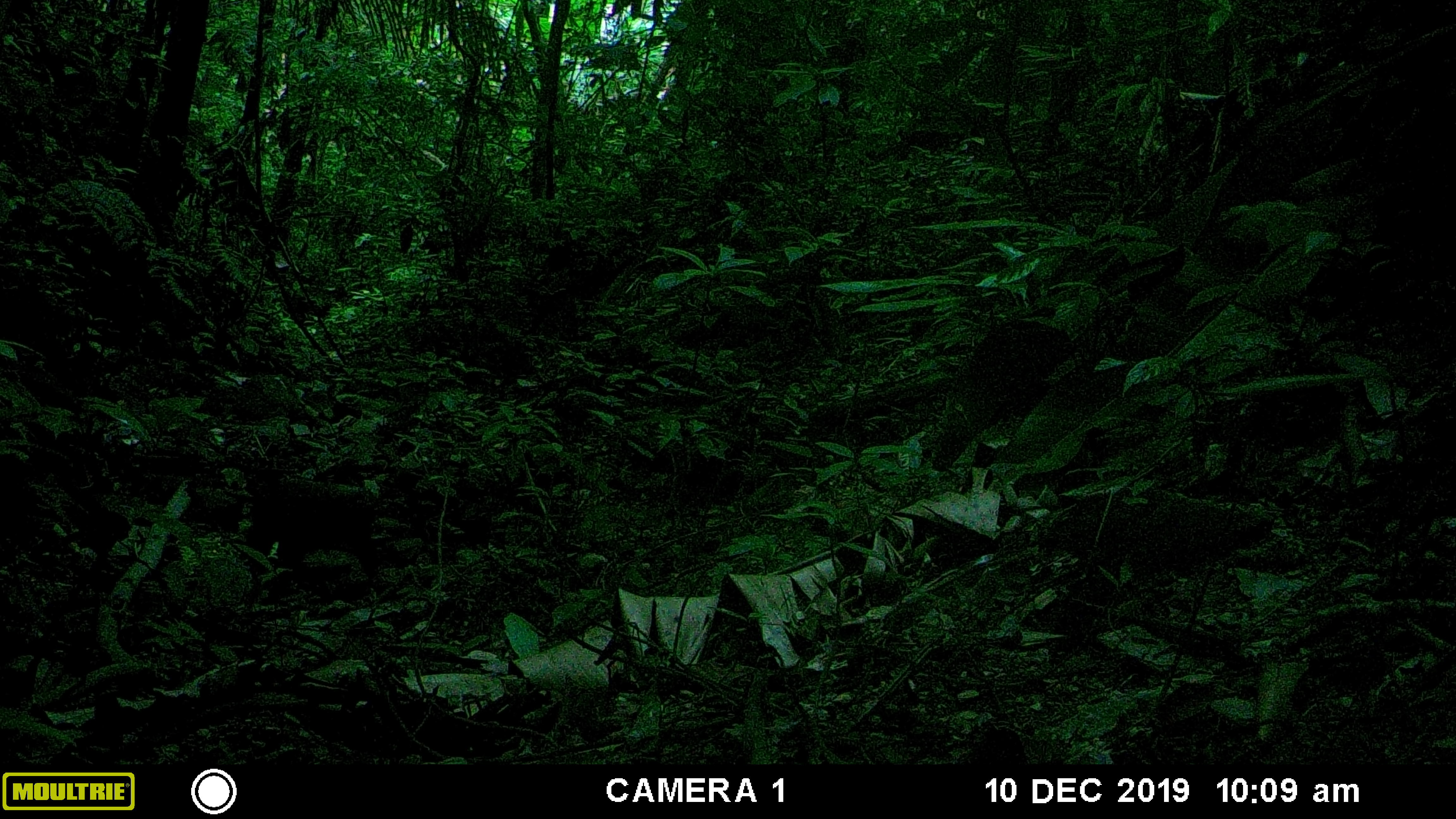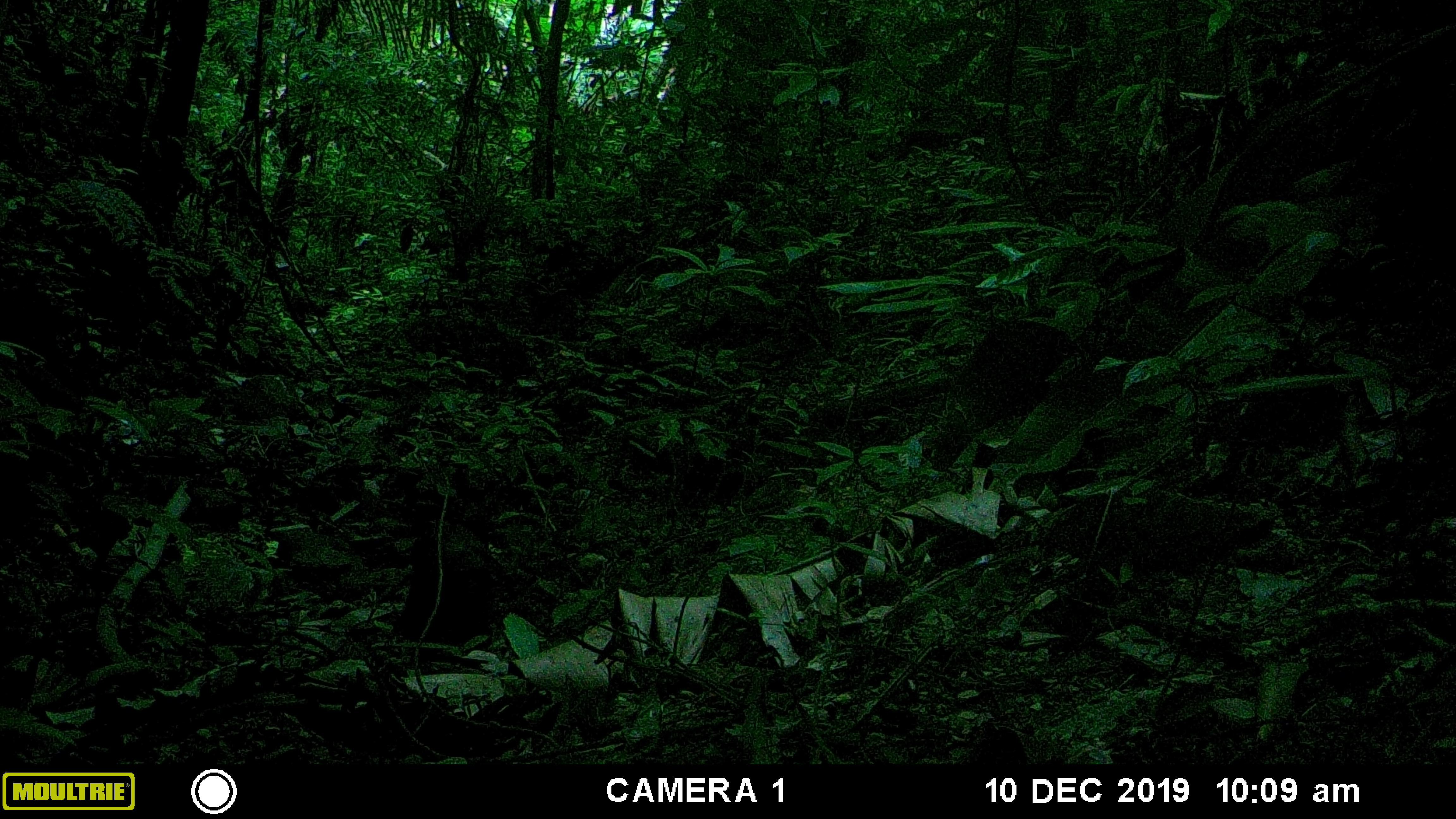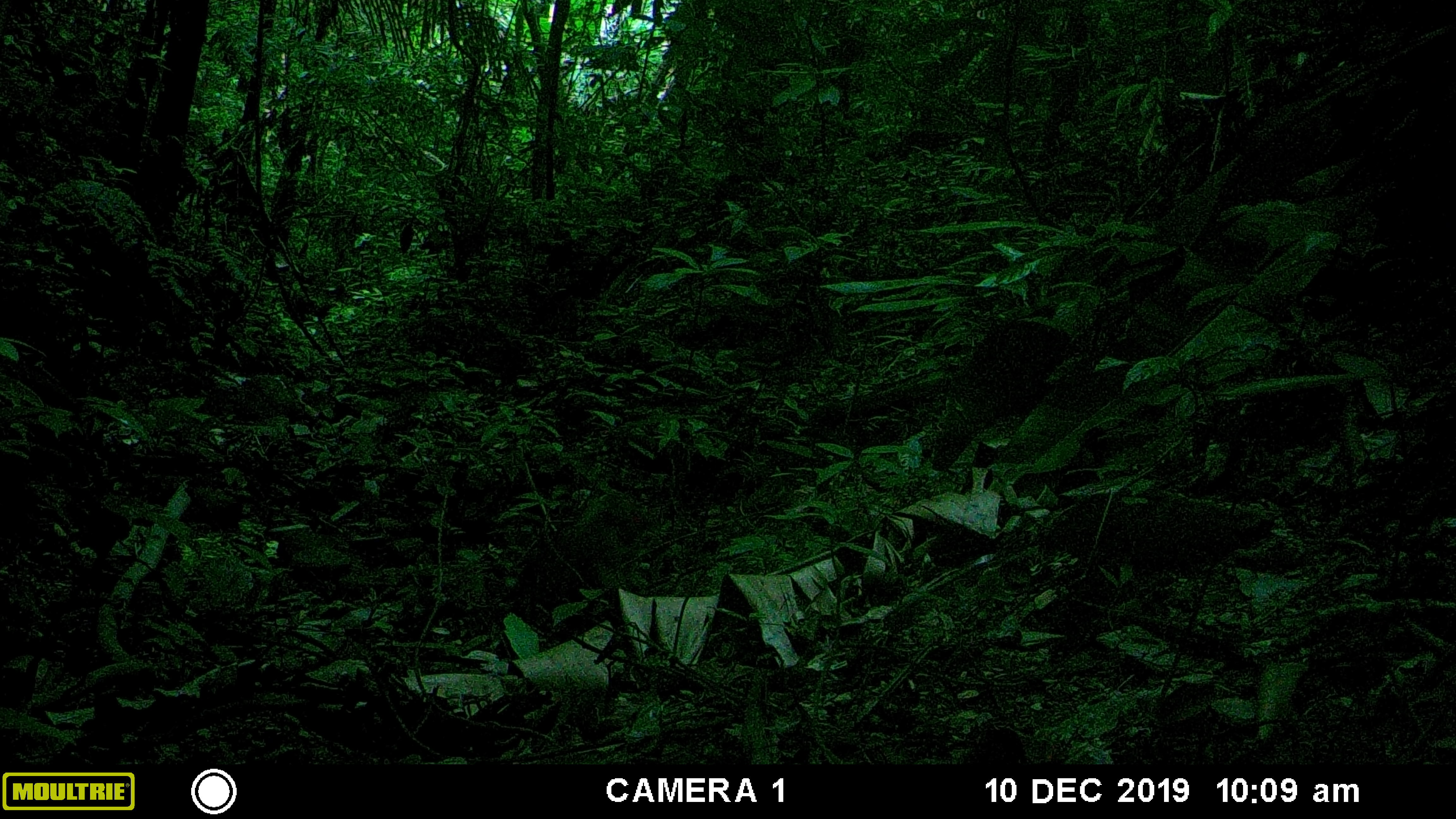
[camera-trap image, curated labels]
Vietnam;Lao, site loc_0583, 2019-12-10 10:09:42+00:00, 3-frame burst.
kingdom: Animalia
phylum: Chordata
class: Mammalia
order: Primates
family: Cercopithecidae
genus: Macaca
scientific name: Macaca arctoides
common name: stump-tailed macaque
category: stump tailed macaque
Stump tailed macaque (stump-tailed macaque) (Macaca arctoides). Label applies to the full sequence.